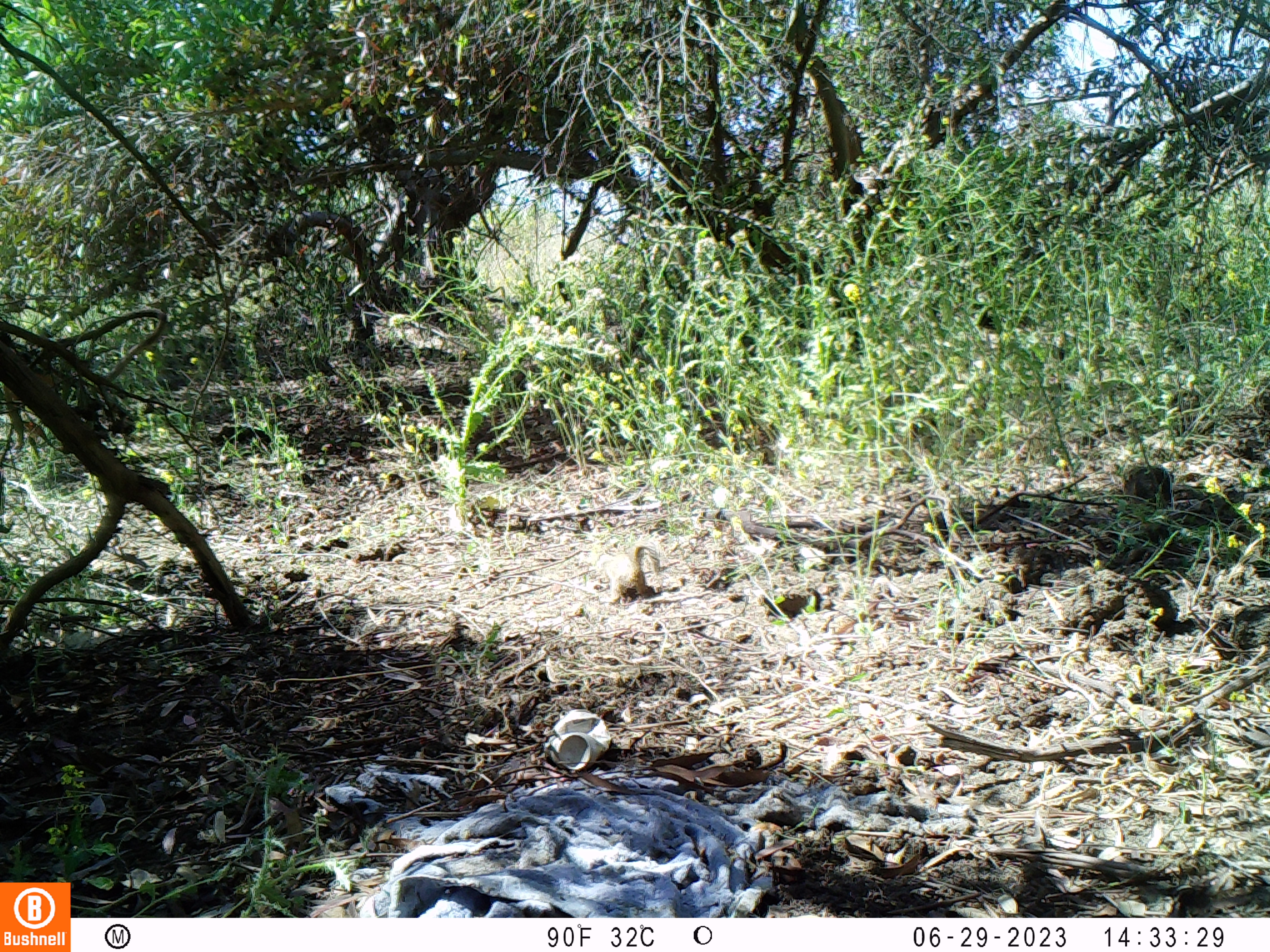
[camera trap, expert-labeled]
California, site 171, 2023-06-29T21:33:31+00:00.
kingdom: Animalia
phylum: Chordata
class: Mammalia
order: Rodentia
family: Sciuridae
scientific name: Sciuridae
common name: squirrel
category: unknown squirrel